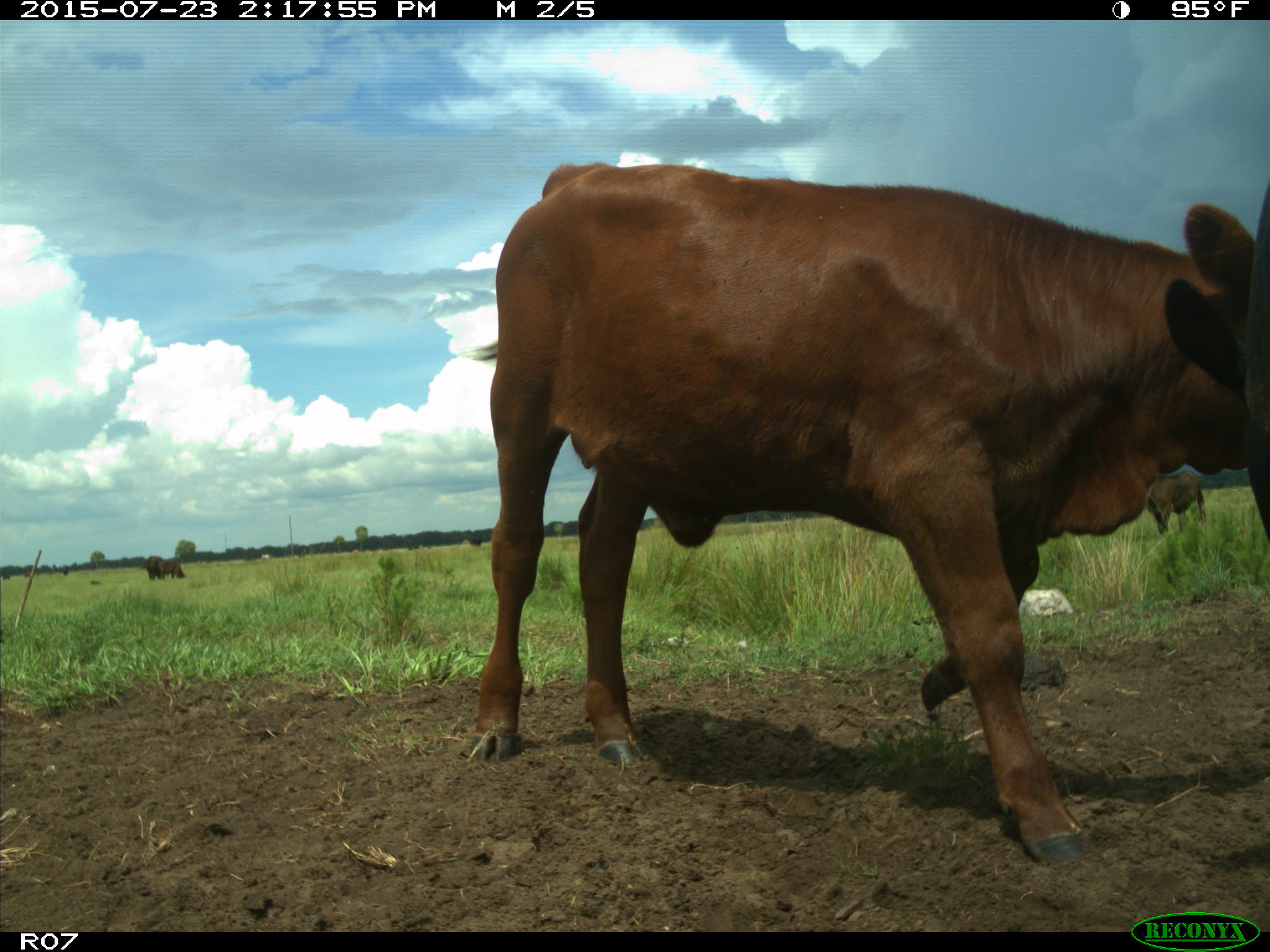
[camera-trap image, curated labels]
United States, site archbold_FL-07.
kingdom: Animalia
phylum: Chordata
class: Mammalia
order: Artiodactyla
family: Bovidae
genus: Bos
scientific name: Bos taurus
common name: domestic cow